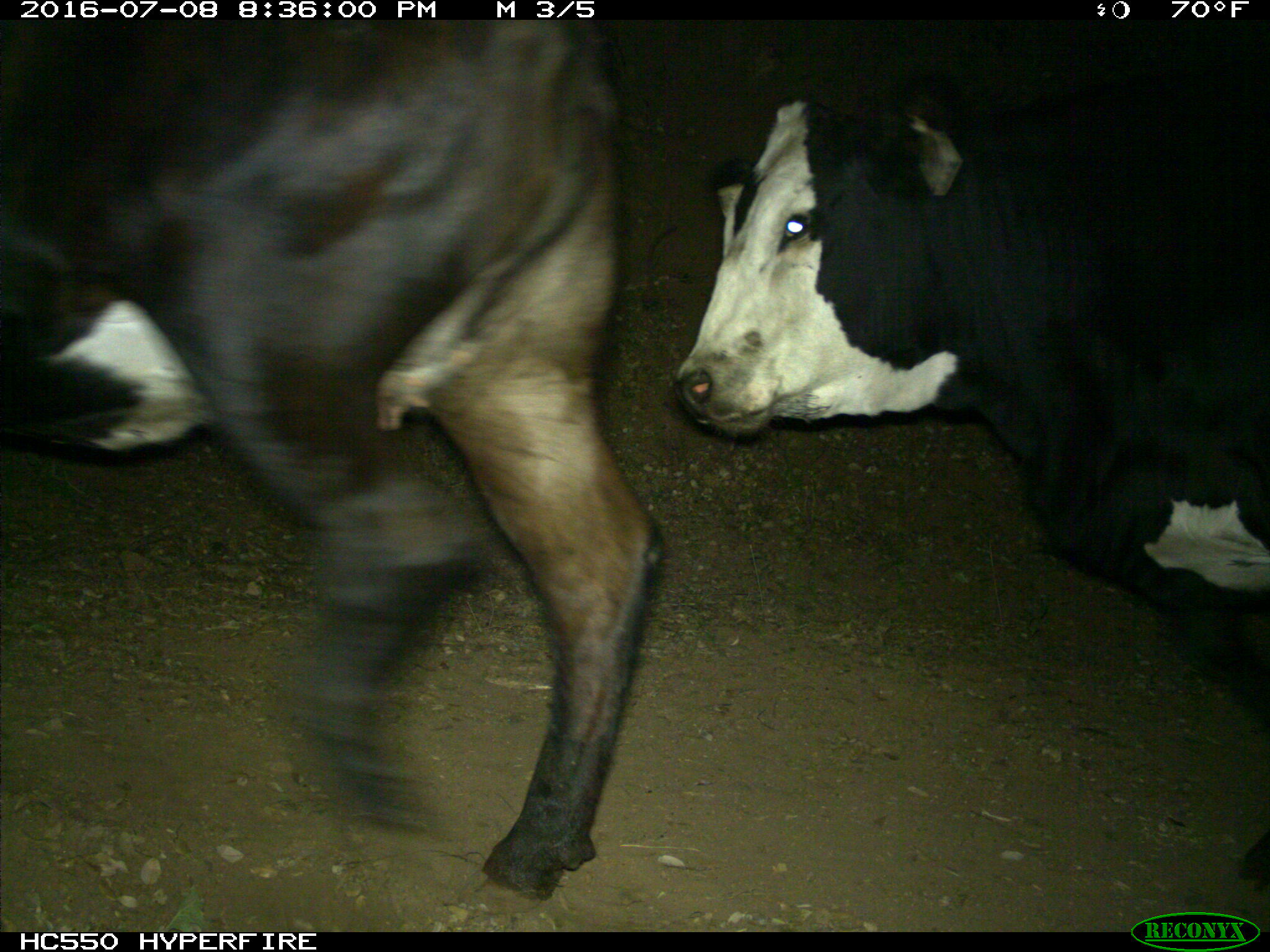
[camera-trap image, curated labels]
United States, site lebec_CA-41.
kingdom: Animalia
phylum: Chordata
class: Mammalia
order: Artiodactyla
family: Bovidae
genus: Bos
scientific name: Bos taurus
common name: domestic cow